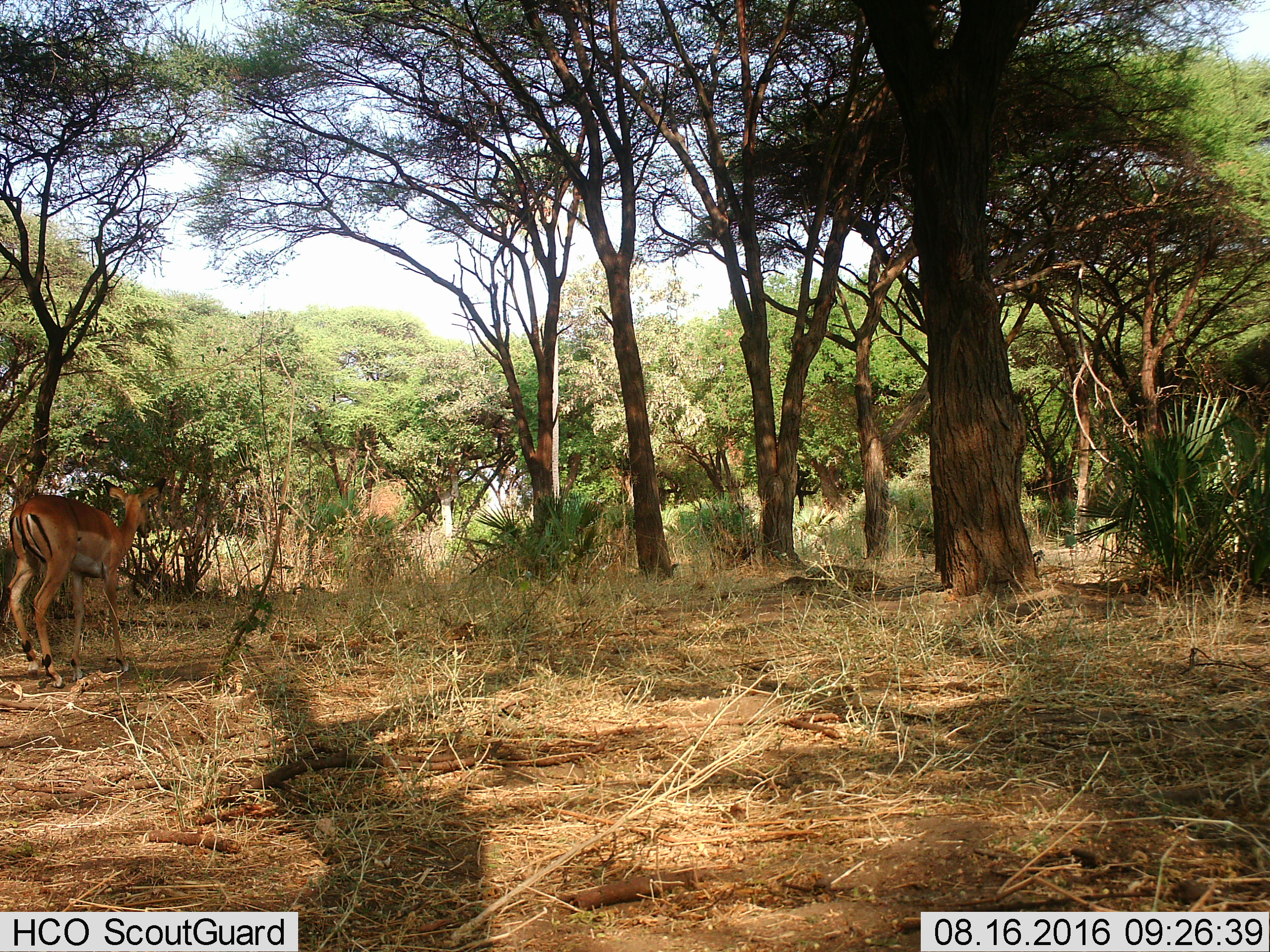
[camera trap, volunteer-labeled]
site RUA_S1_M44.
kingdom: Animalia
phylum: Chordata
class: Mammalia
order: Artiodactyla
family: Bovidae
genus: Aepyceros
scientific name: Aepyceros melampus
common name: impala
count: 1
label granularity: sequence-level